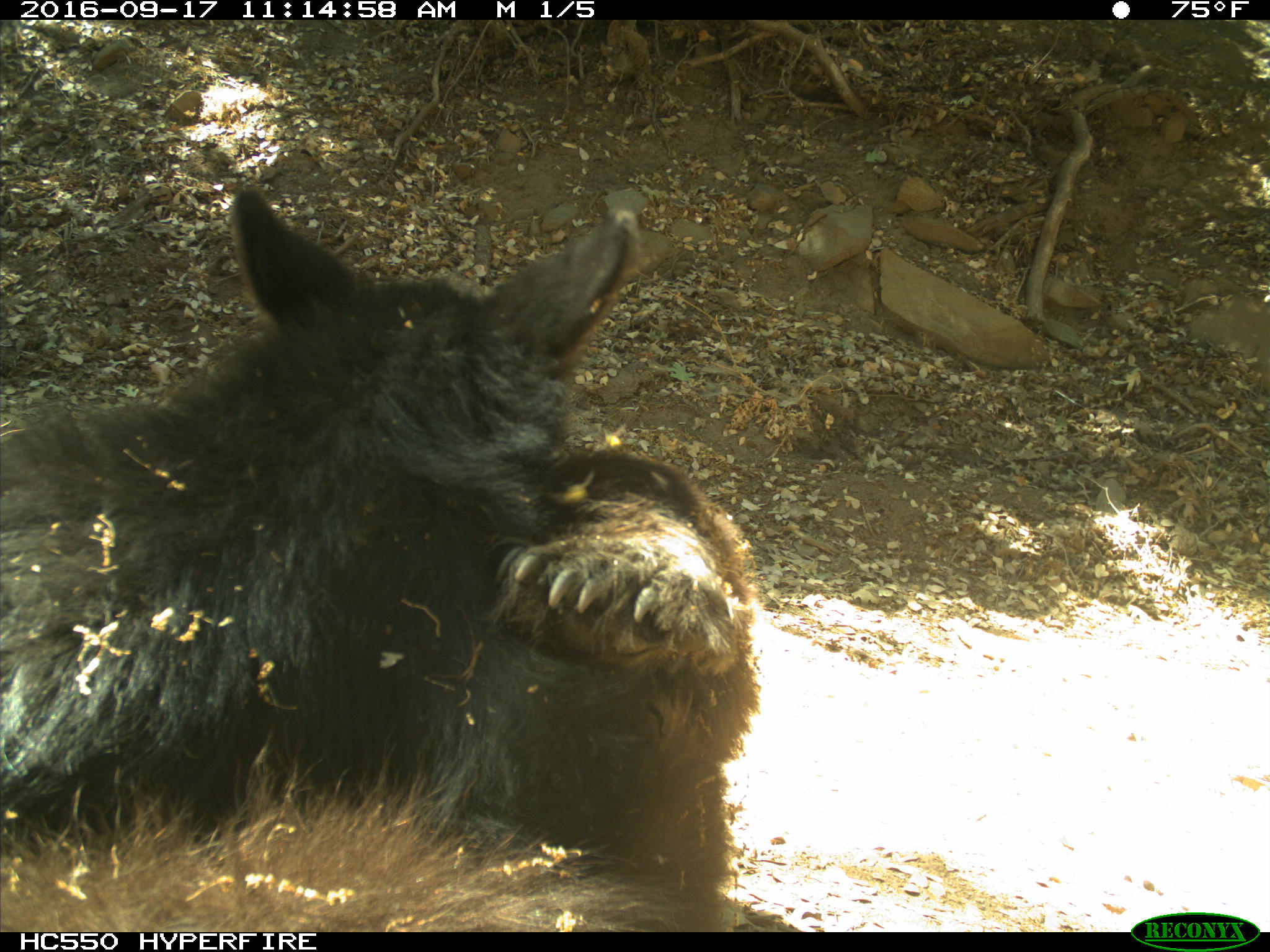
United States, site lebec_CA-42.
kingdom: Animalia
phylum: Chordata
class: Mammalia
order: Carnivora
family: Ursidae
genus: Ursus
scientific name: Ursus americanus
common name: american black bear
Ursus americanus (american black bear).